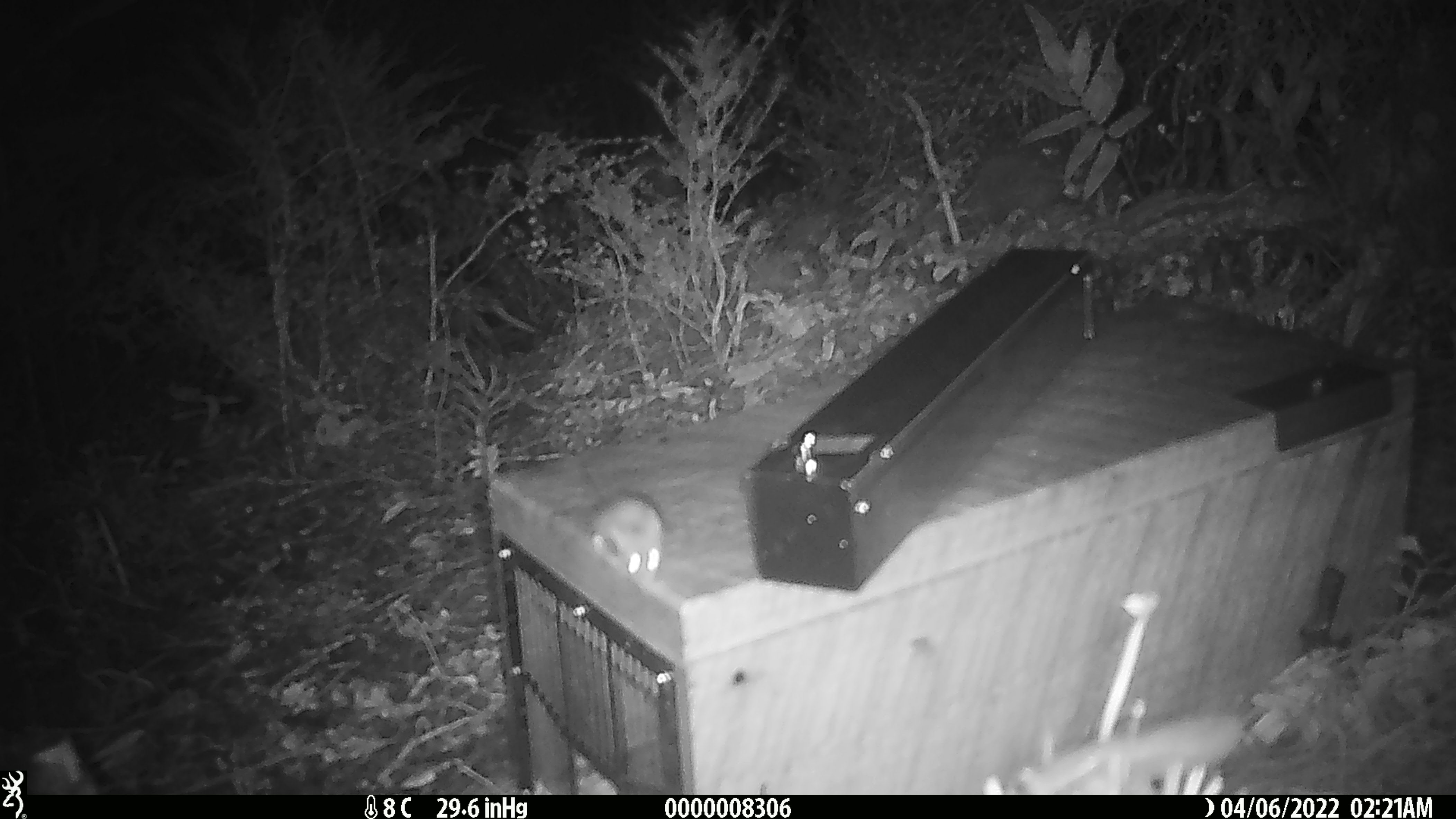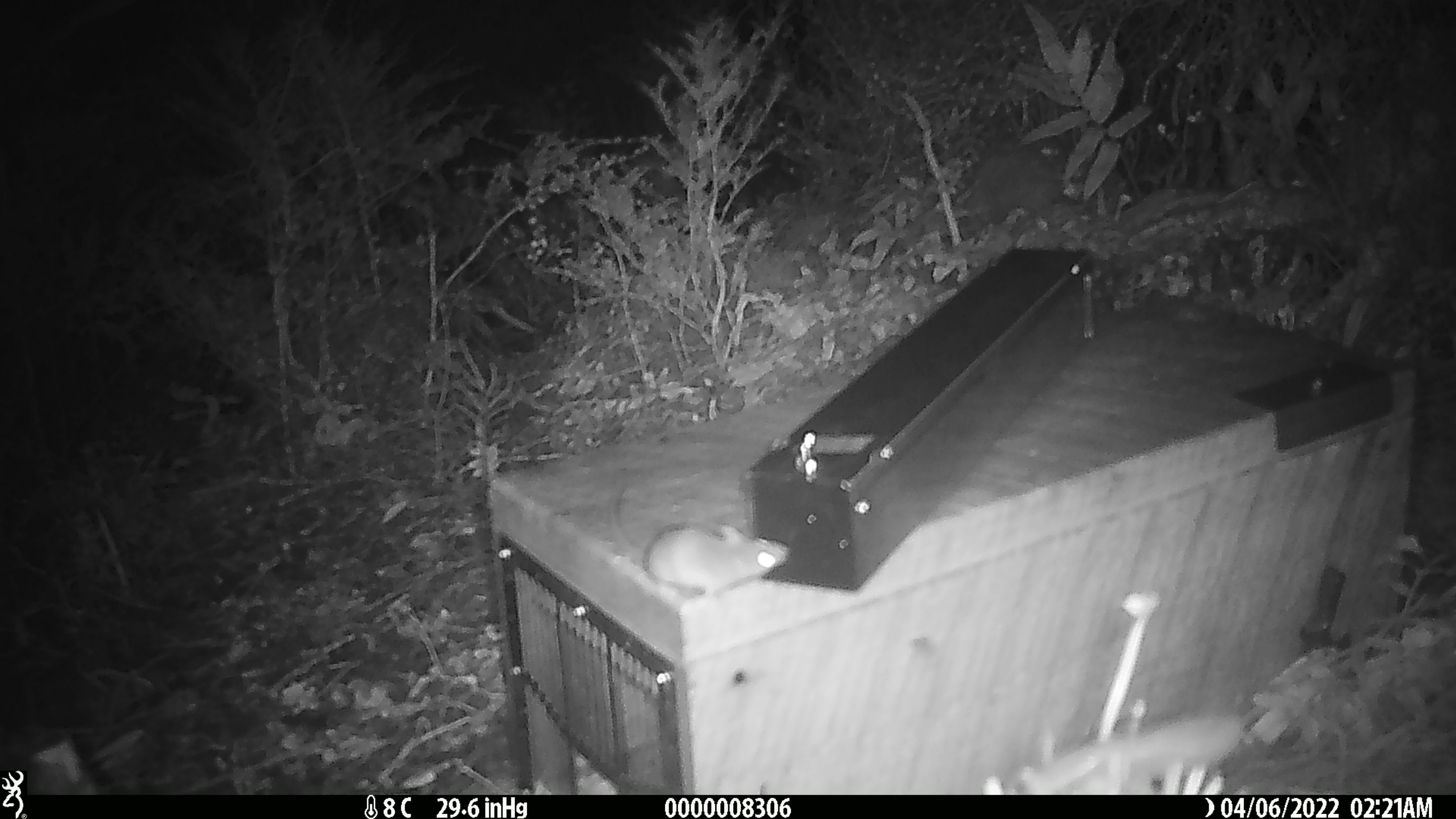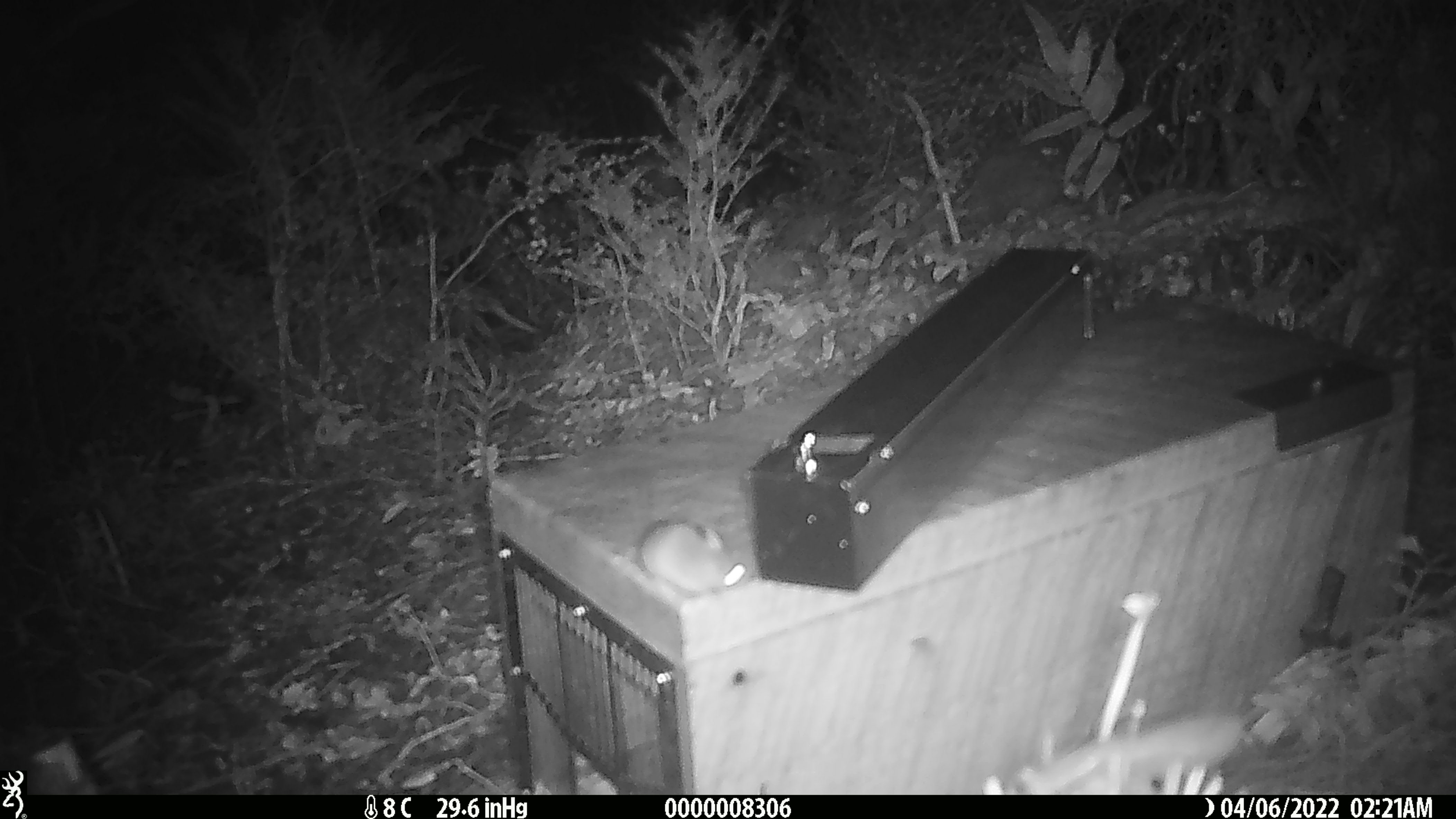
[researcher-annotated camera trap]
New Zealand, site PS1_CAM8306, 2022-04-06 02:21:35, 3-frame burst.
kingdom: Animalia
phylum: Chordata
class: Mammalia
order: Rodentia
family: Muridae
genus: Mus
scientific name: Mus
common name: mouse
Mouse (Mus).